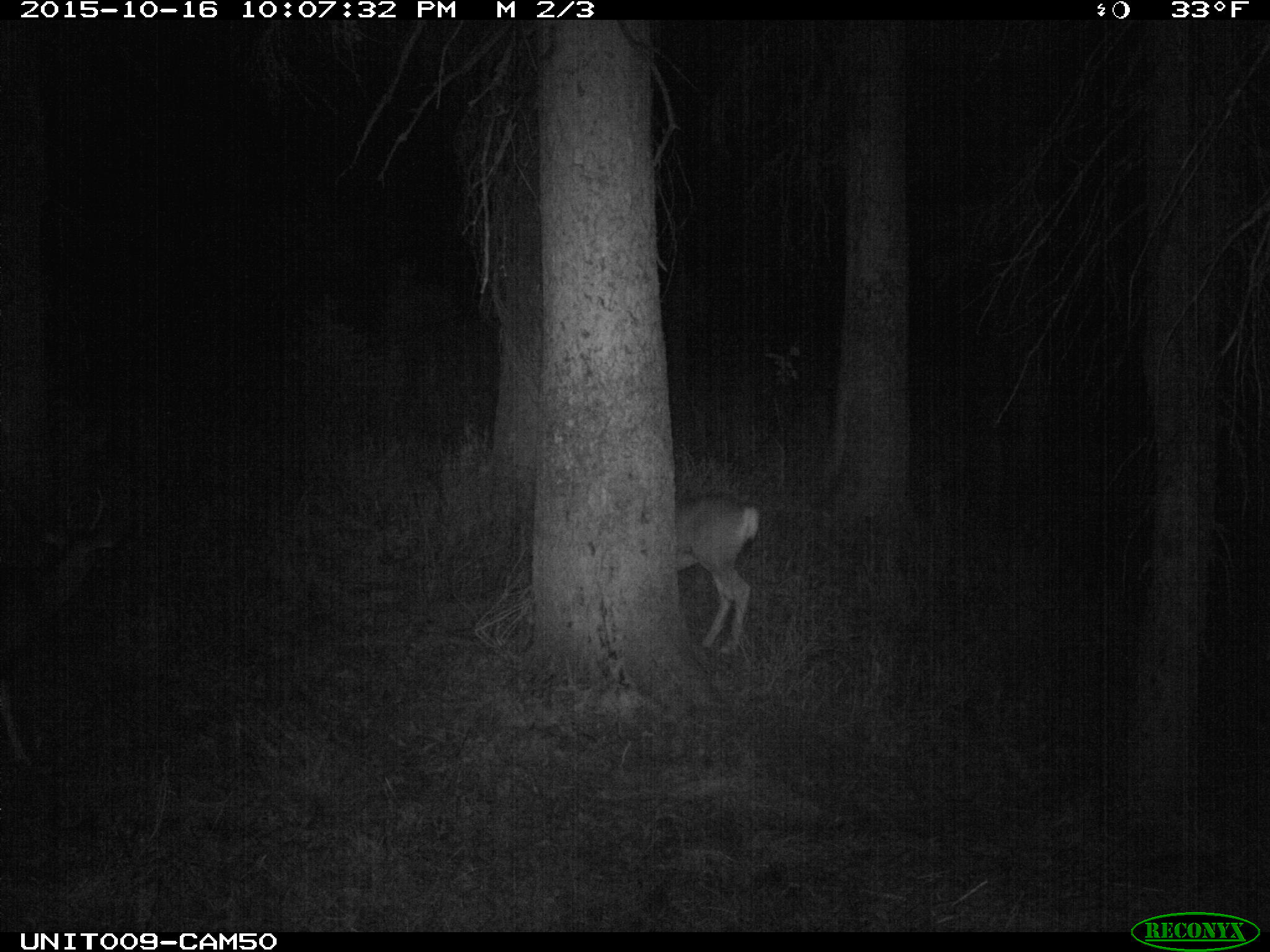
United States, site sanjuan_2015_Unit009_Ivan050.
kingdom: Animalia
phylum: Chordata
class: Mammalia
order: Artiodactyla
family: Cervidae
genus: Odocoileus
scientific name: Odocoileus hemionus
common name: mule deer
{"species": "Odocoileus hemionus (mule deer)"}